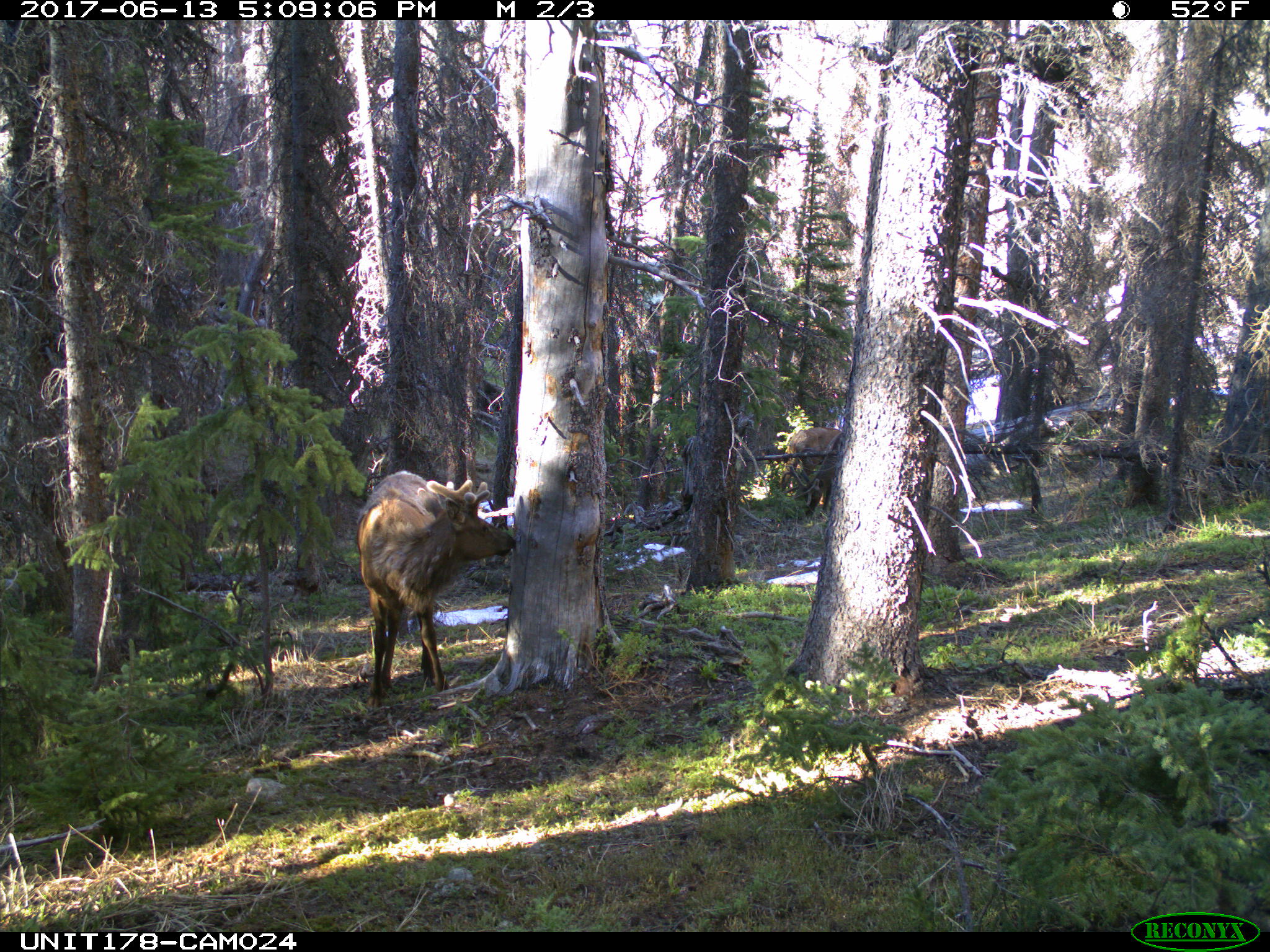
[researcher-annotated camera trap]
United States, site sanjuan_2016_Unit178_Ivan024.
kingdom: Animalia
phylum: Chordata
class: Mammalia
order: Artiodactyla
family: Cervidae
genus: Cervus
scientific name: Cervus elaphus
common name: red deer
Cervus elaphus (red deer).